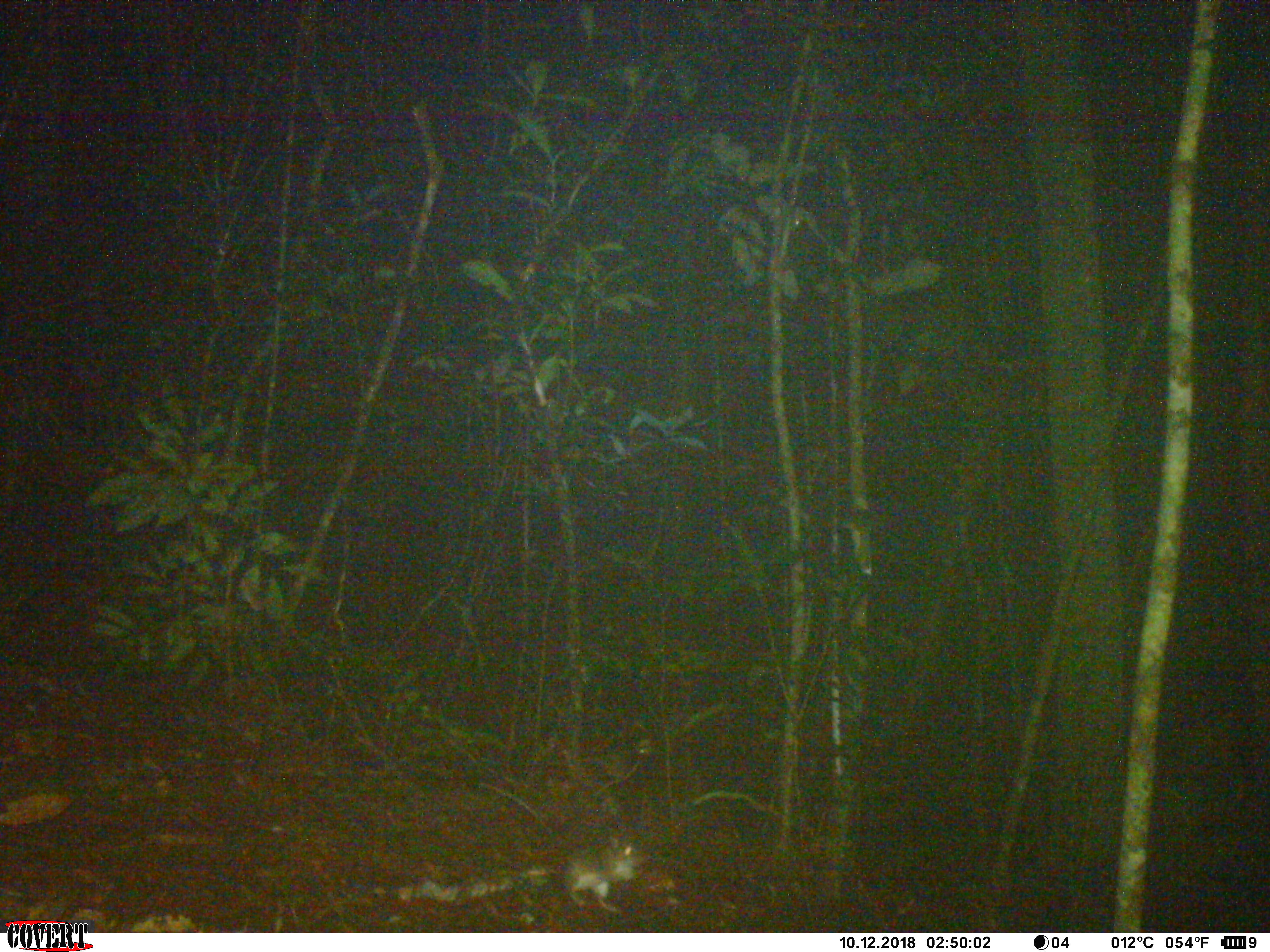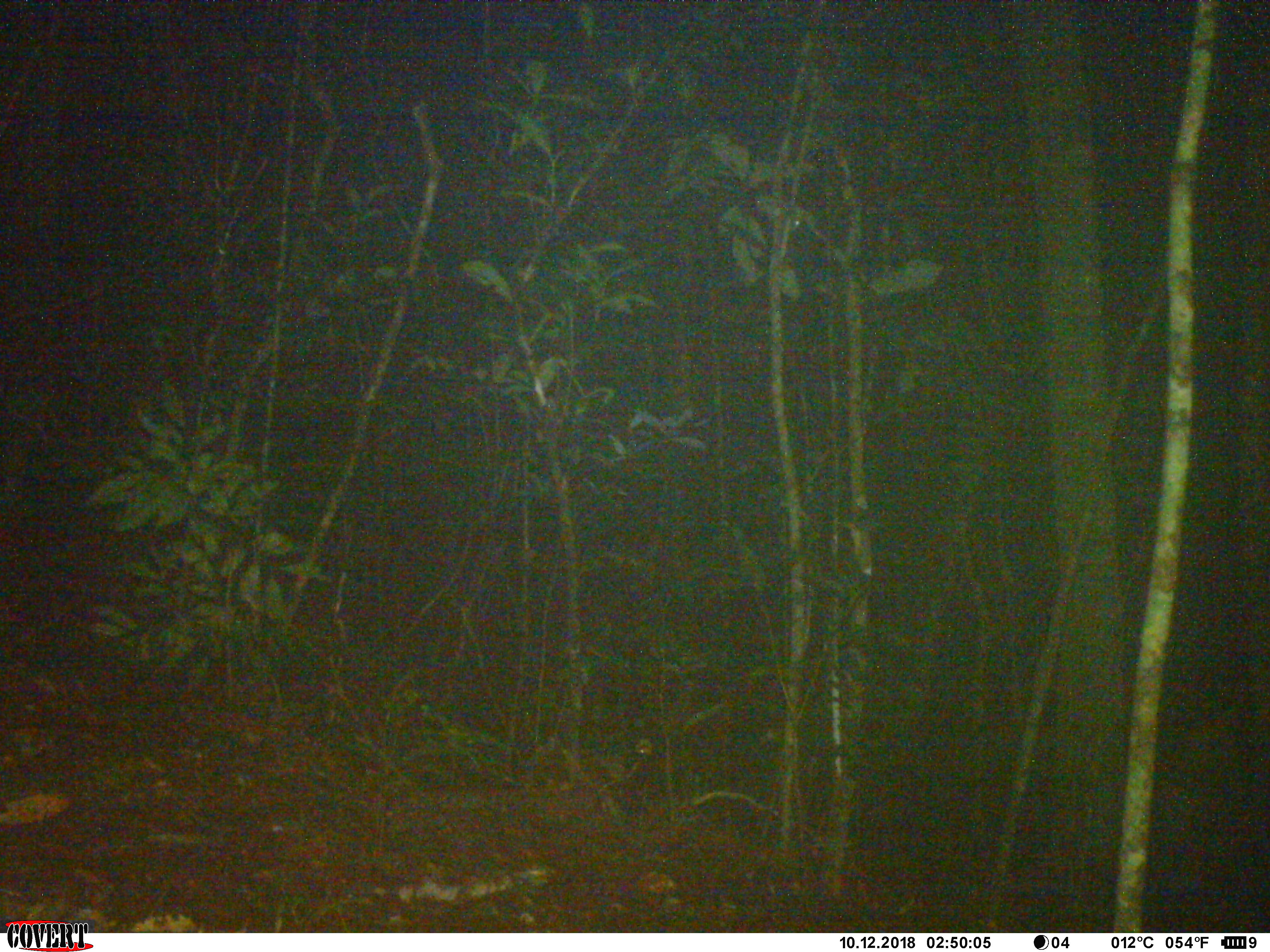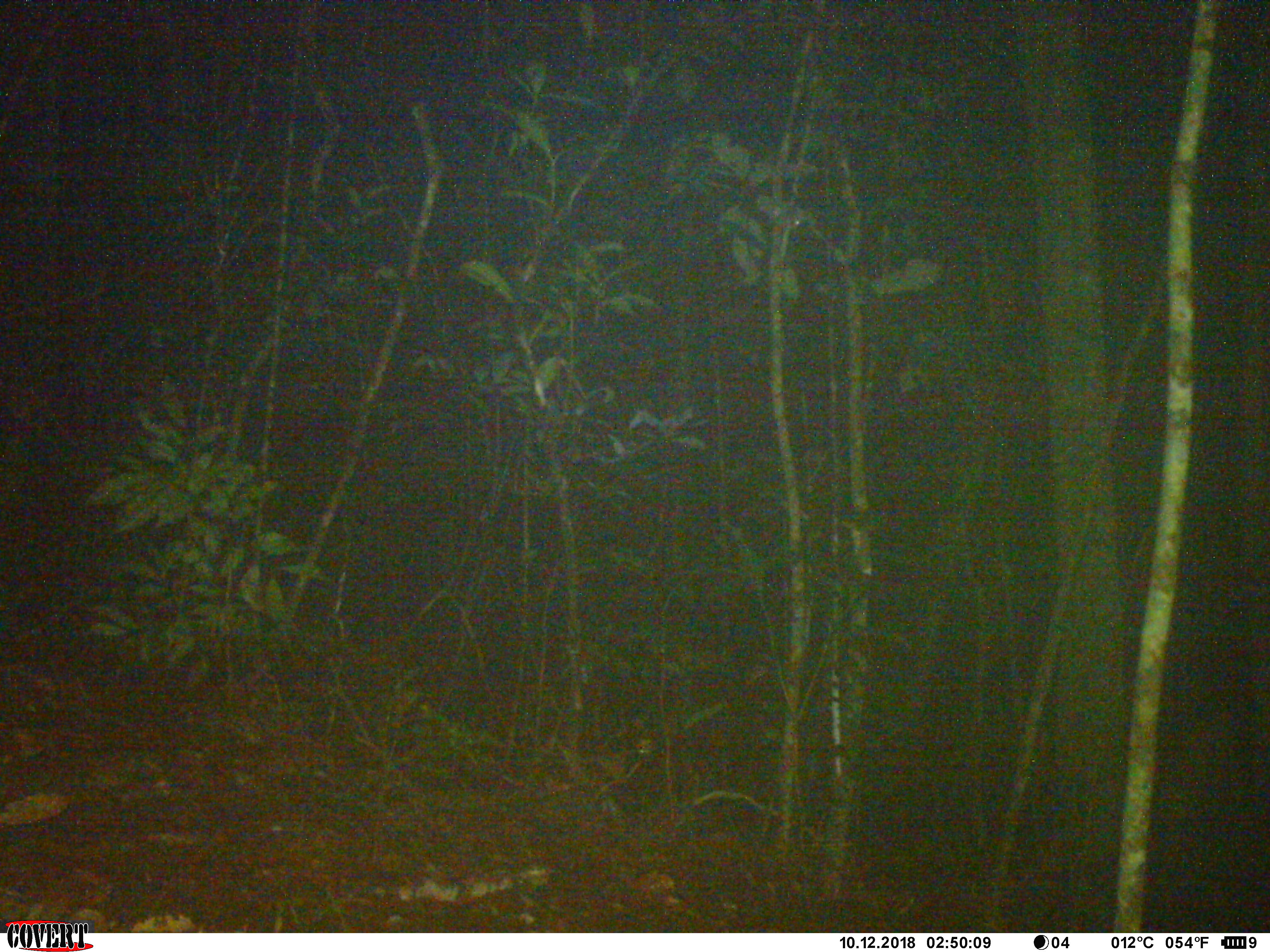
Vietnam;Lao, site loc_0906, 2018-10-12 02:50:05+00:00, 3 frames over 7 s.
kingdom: Animalia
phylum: Chordata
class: Mammalia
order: Rodentia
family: Muridae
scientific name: Muridae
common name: old-world mice and rats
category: unidentified murid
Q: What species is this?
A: Unidentified murid (old-world mice and rats) (Muridae).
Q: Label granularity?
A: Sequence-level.